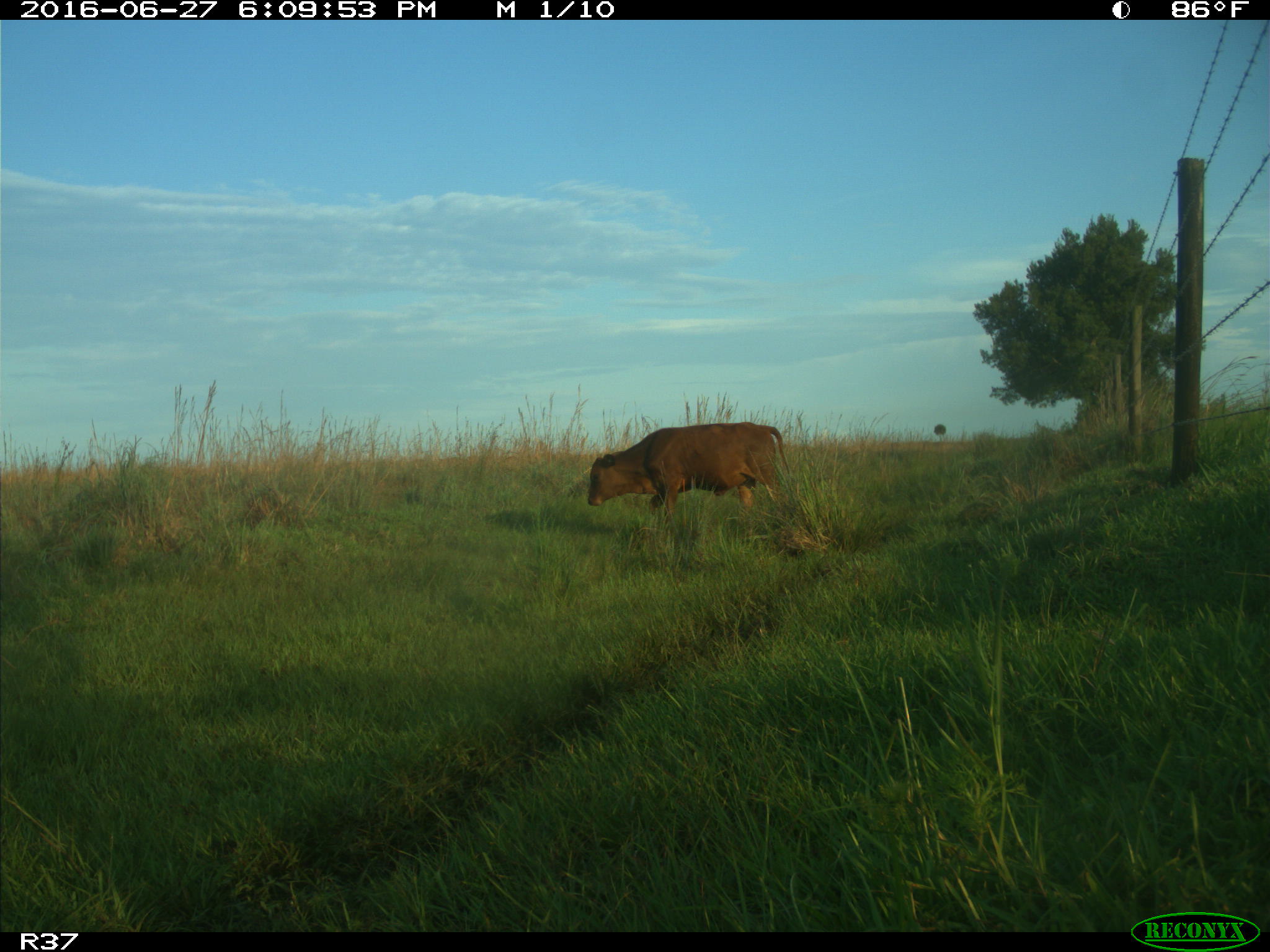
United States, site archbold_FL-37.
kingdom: Animalia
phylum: Chordata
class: Mammalia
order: Artiodactyla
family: Bovidae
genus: Bos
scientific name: Bos taurus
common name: domestic cow